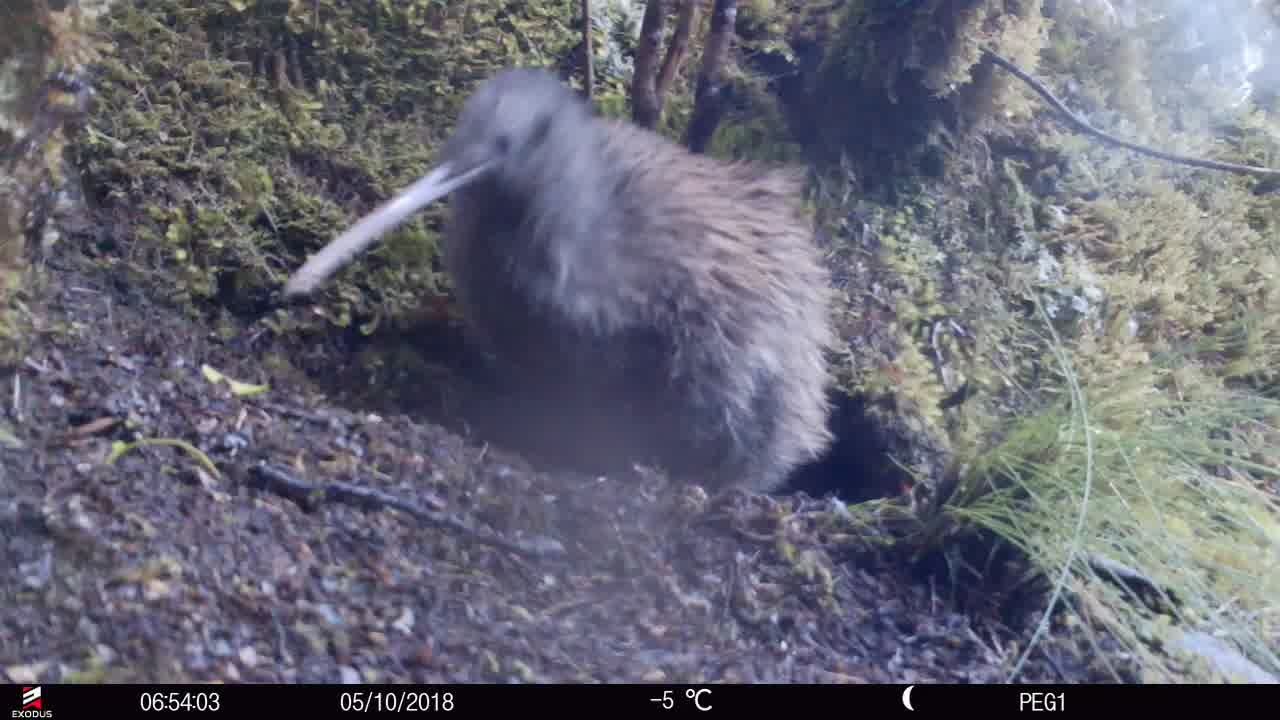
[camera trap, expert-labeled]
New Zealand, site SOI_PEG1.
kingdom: Animalia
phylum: Chordata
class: Aves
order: Apterygiformes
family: Apterygidae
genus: Apteryx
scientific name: Apteryx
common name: kiwi